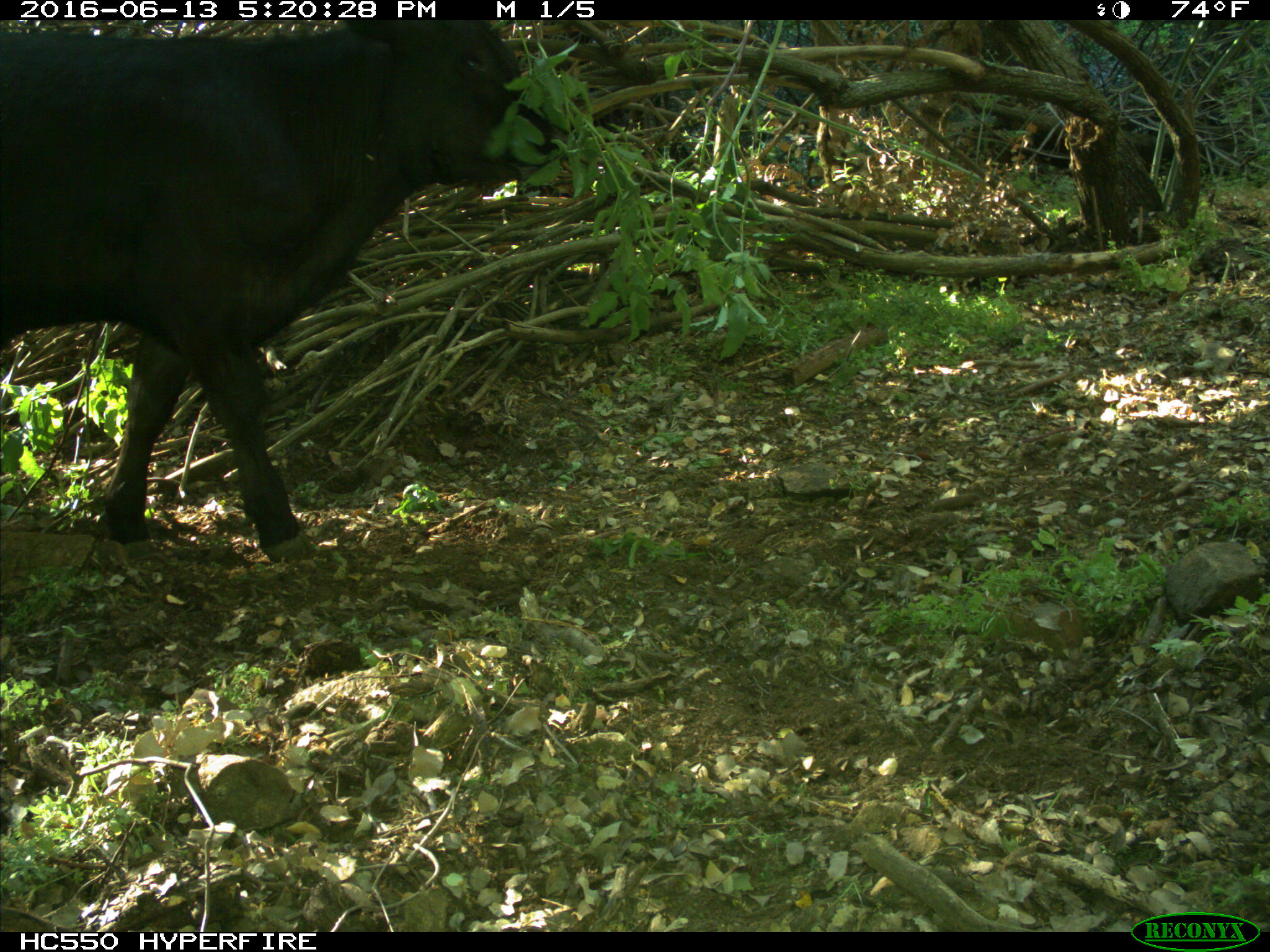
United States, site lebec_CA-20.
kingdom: Animalia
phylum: Chordata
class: Mammalia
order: Artiodactyla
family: Bovidae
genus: Bos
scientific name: Bos taurus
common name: domestic cow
Bos taurus (domestic cow).